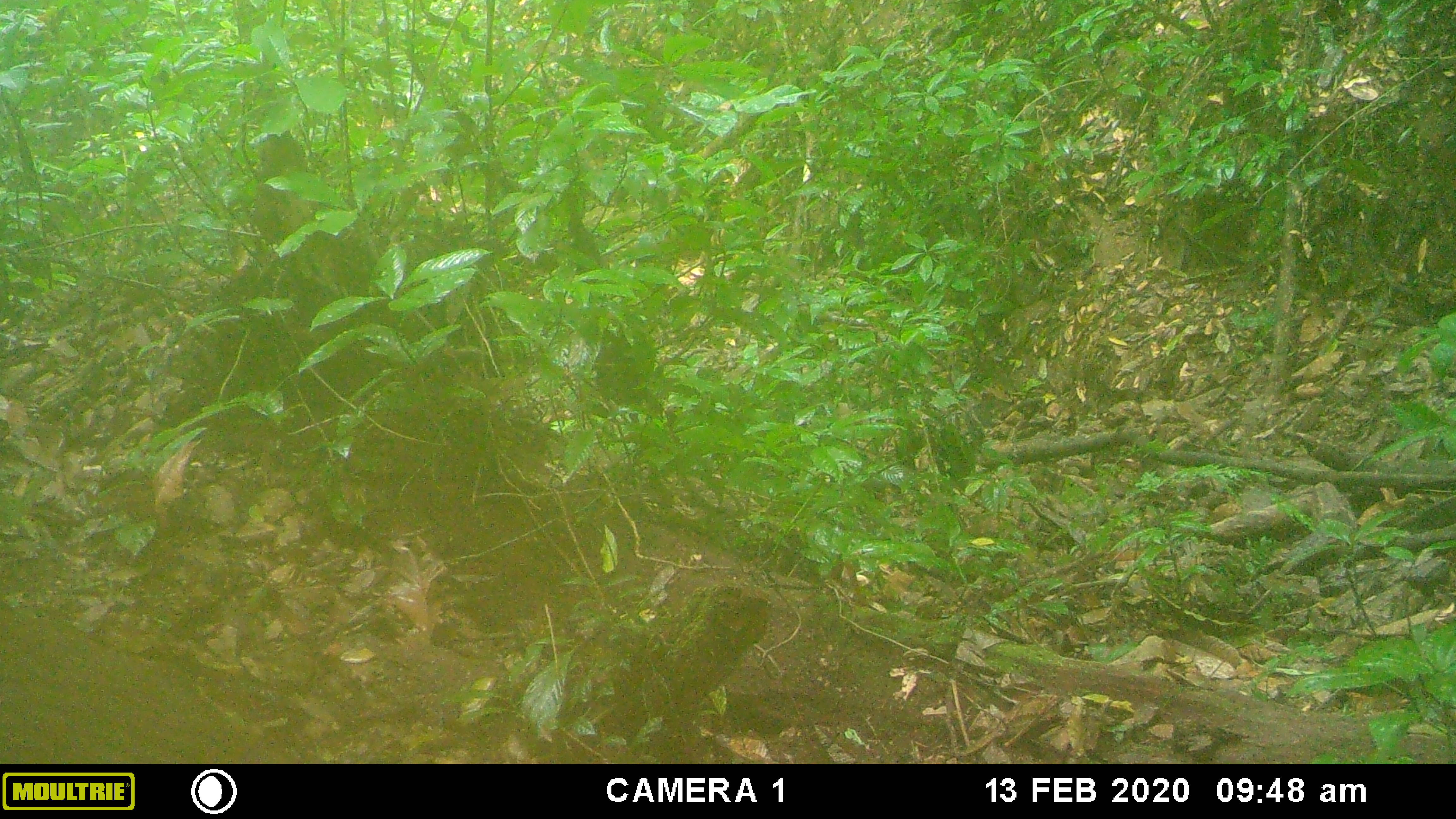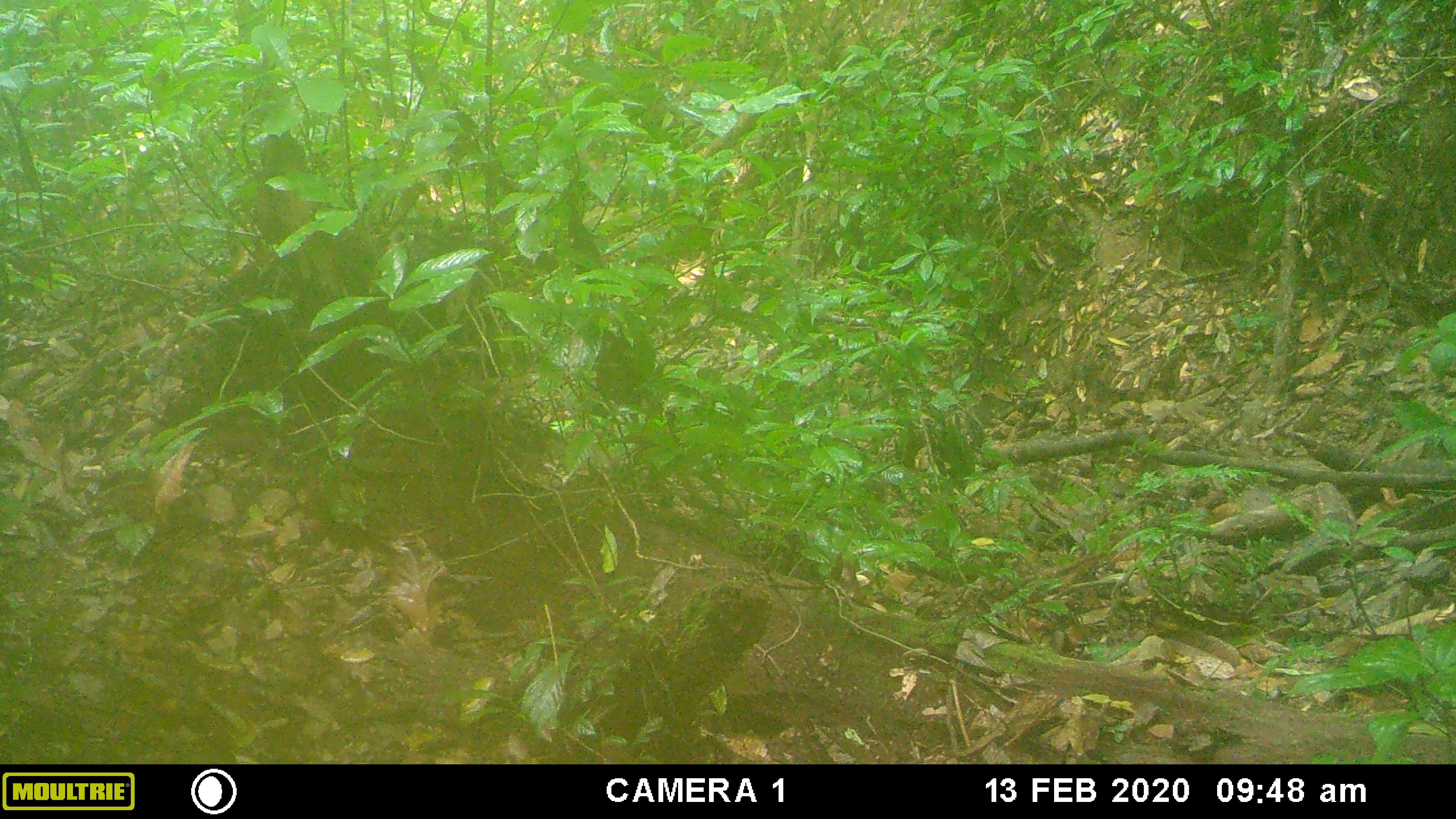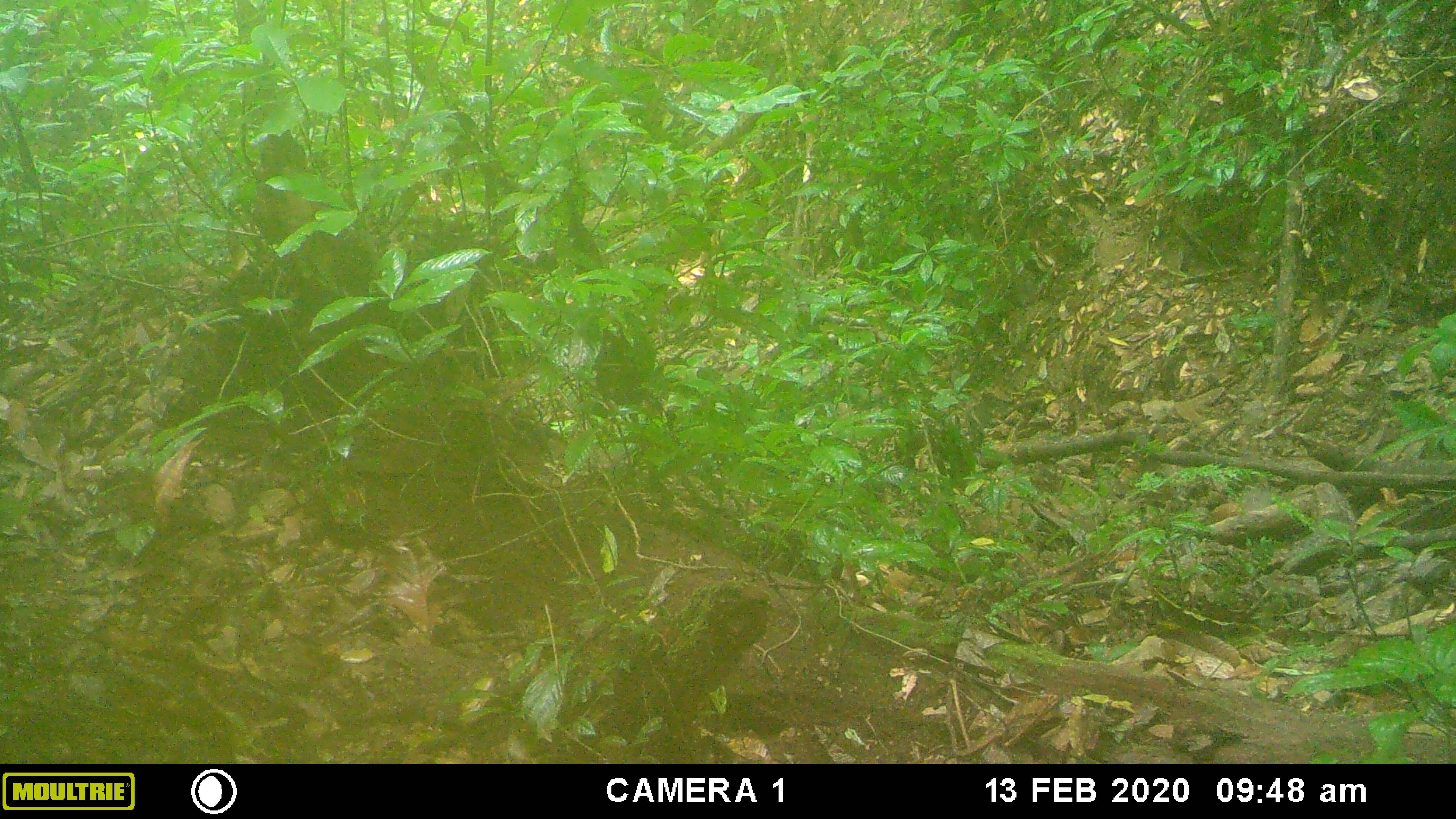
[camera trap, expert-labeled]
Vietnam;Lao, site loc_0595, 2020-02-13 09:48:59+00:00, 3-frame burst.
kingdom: Animalia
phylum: Chordata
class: Mammalia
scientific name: Mammalia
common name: mammal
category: unidentified mammal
Unidentified mammal (mammal) (Mammalia). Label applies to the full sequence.